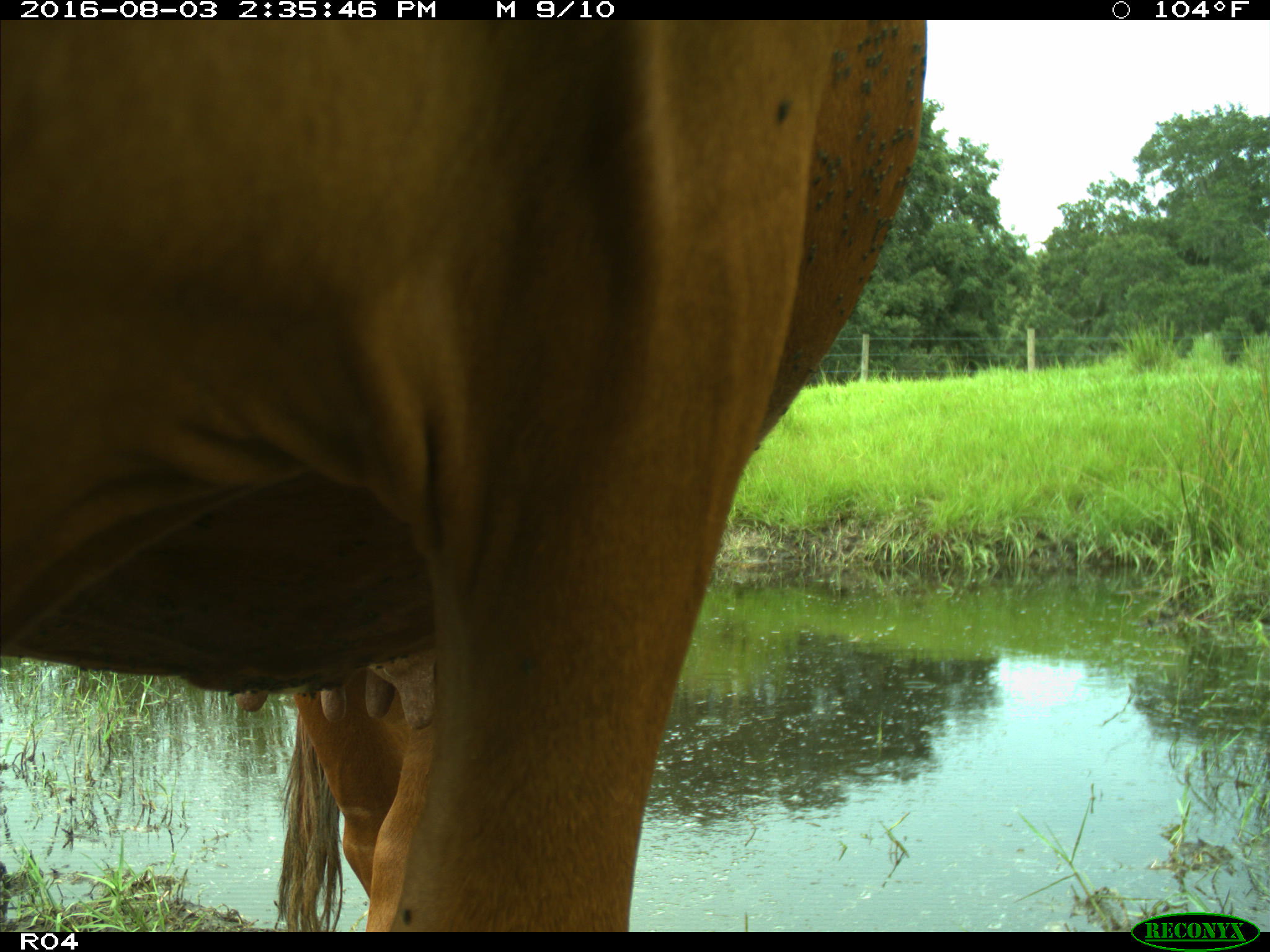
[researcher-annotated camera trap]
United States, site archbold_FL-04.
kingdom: Animalia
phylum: Chordata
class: Mammalia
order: Artiodactyla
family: Bovidae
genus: Bos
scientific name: Bos taurus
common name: domestic cow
Bos taurus (domestic cow).